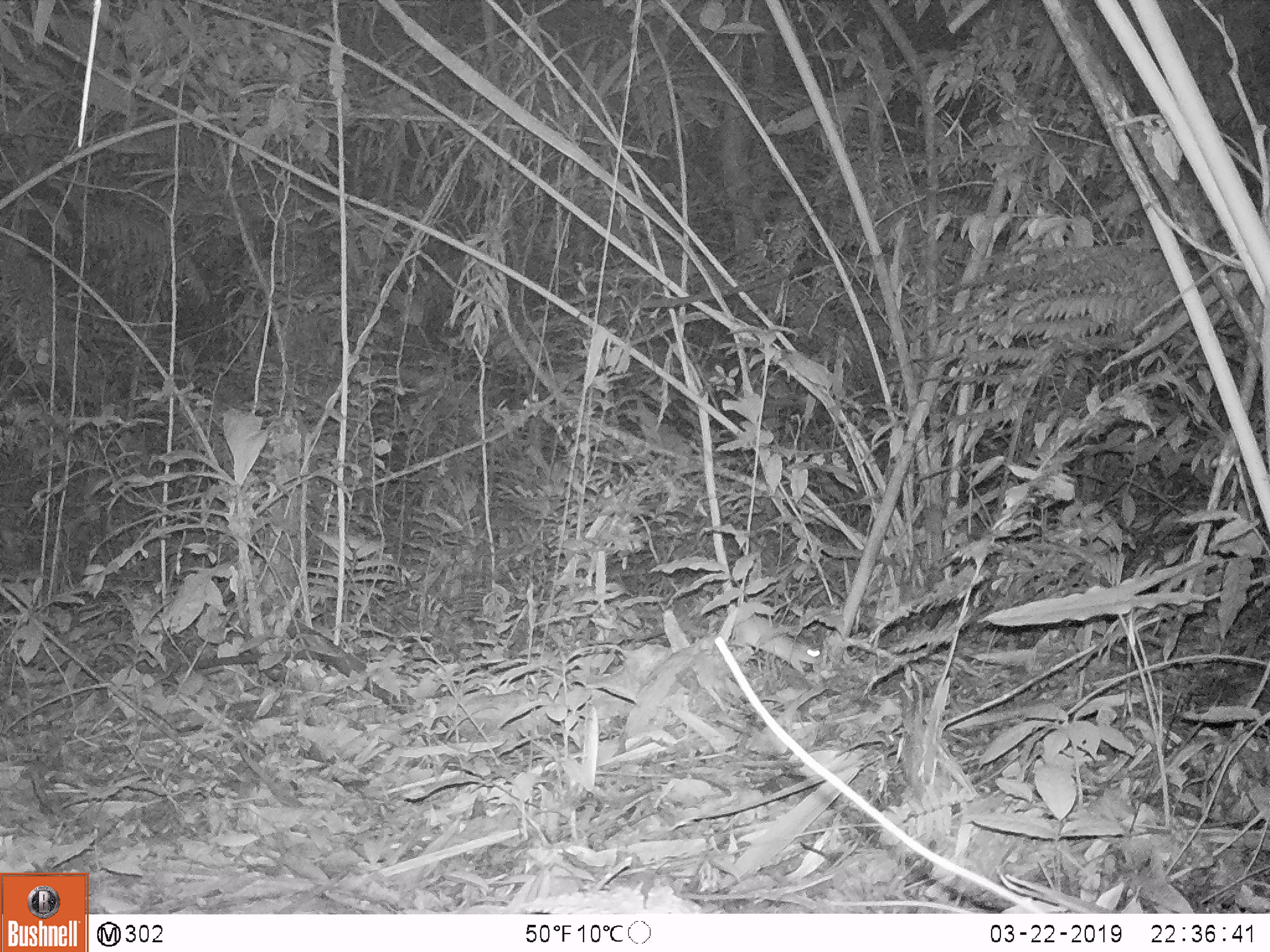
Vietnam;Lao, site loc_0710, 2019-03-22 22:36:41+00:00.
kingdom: Animalia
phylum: Chordata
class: Mammalia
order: Rodentia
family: Muridae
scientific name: Muridae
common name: old-world mice and rats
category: unidentified murid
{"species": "unidentified murid (old-world mice and rats) (Muridae)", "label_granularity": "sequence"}